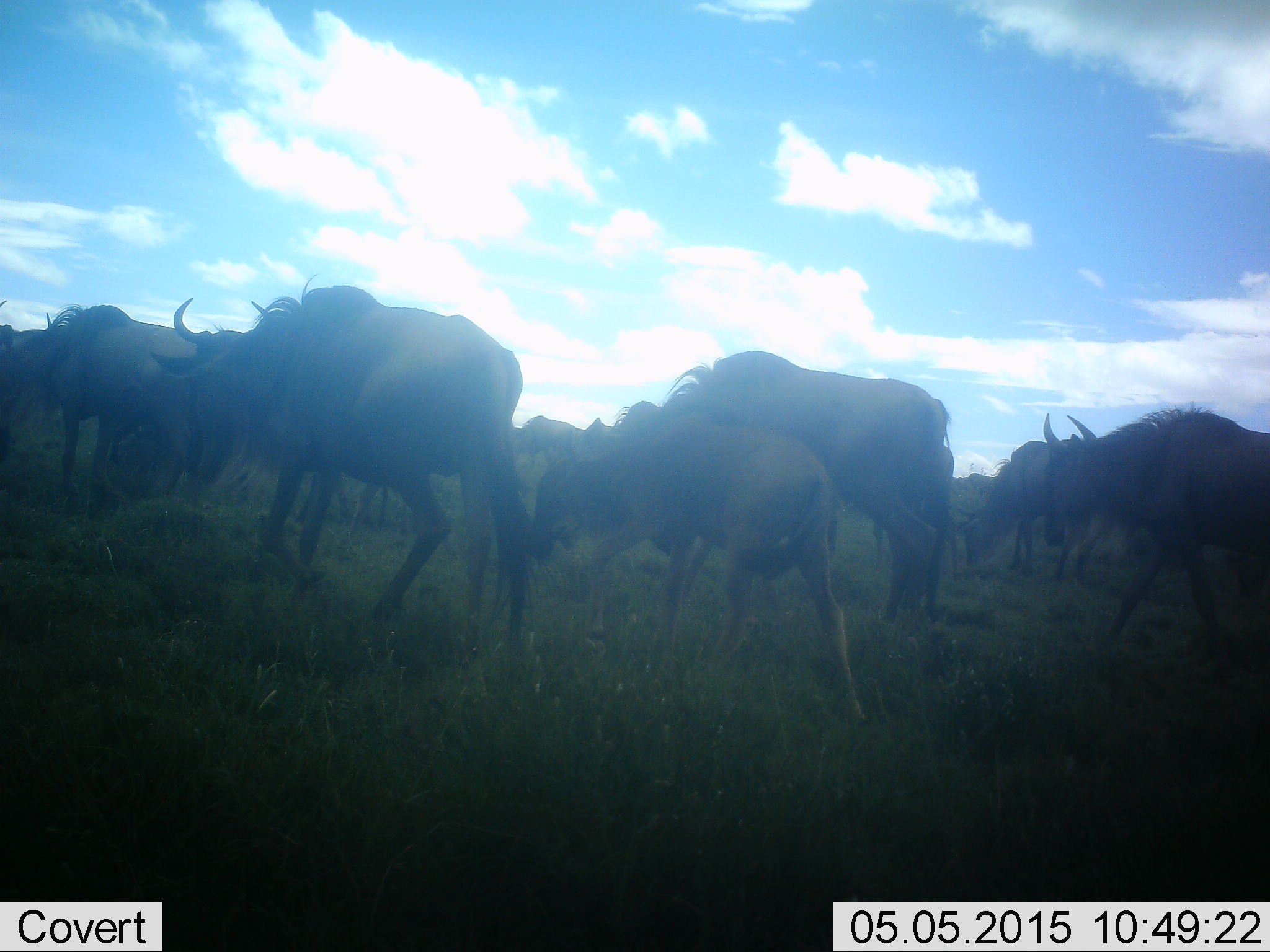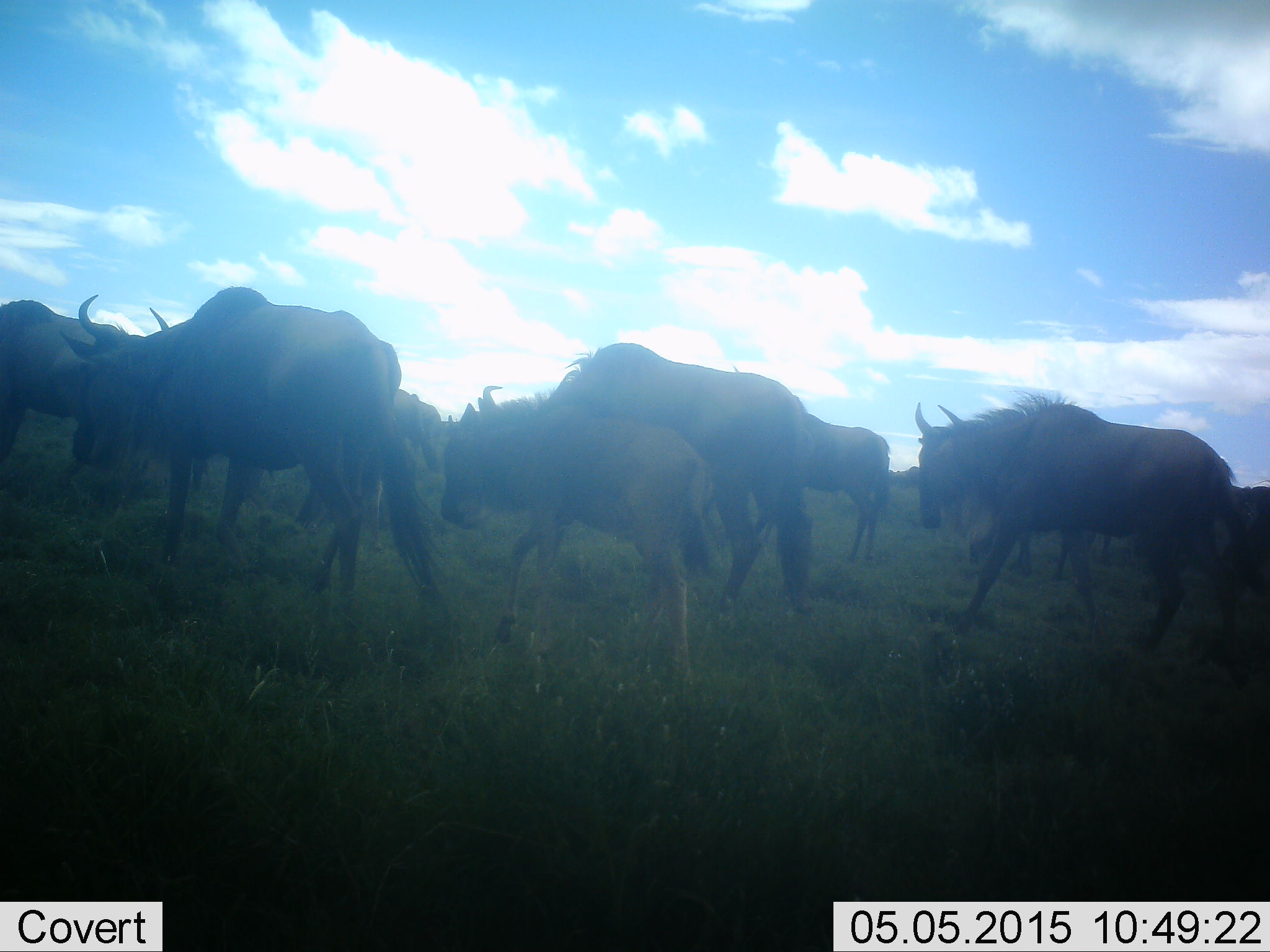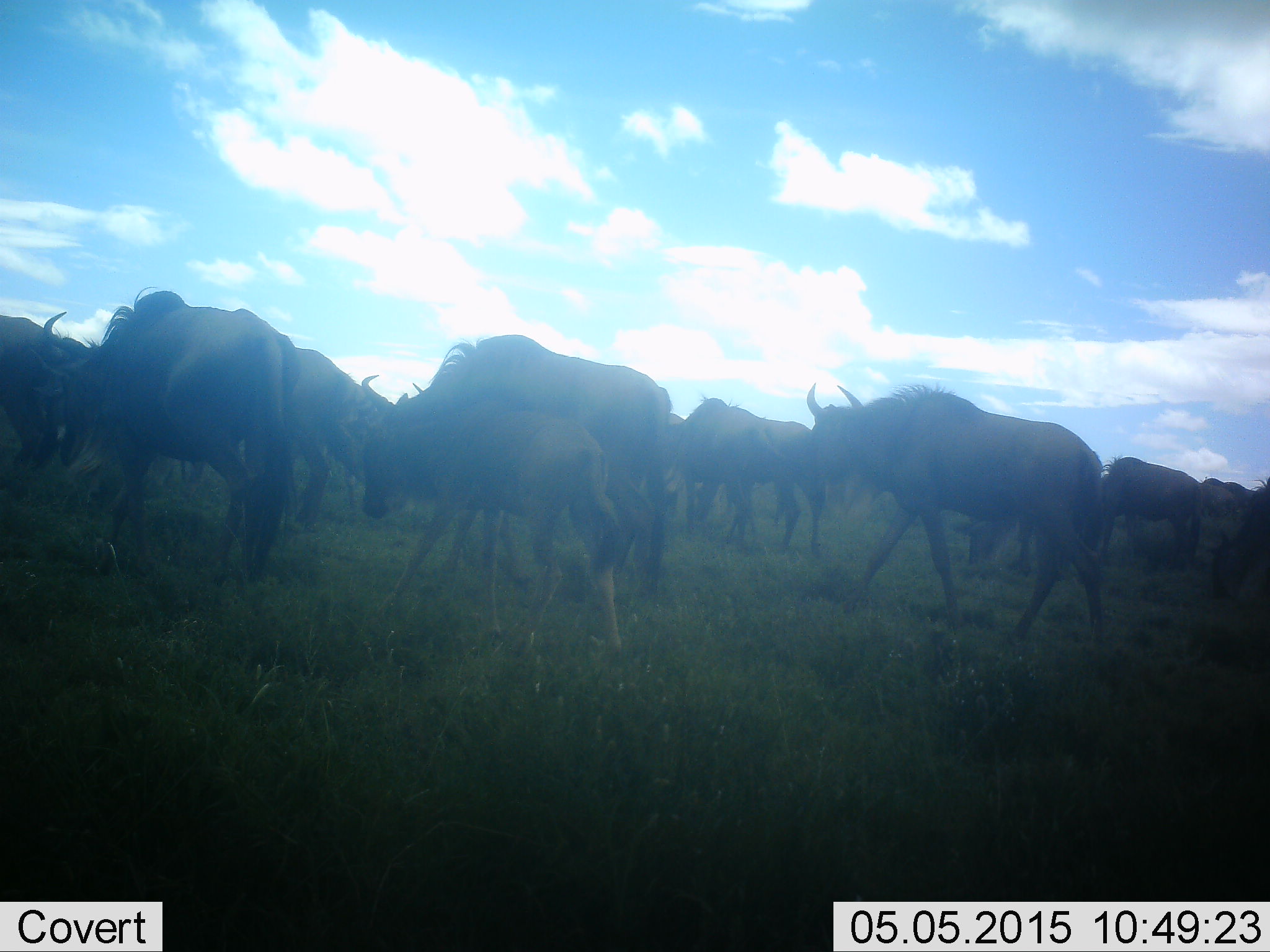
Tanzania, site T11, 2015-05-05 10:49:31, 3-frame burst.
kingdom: Animalia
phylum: Chordata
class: Mammalia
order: Artiodactyla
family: Bovidae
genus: Connochaetes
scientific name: Connochaetes taurinus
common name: blue wildebeest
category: wildebeest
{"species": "wildebeest (blue wildebeest) (Connochaetes taurinus)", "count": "11-50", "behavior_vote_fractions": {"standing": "0%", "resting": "0%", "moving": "100%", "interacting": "0%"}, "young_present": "40%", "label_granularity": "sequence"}